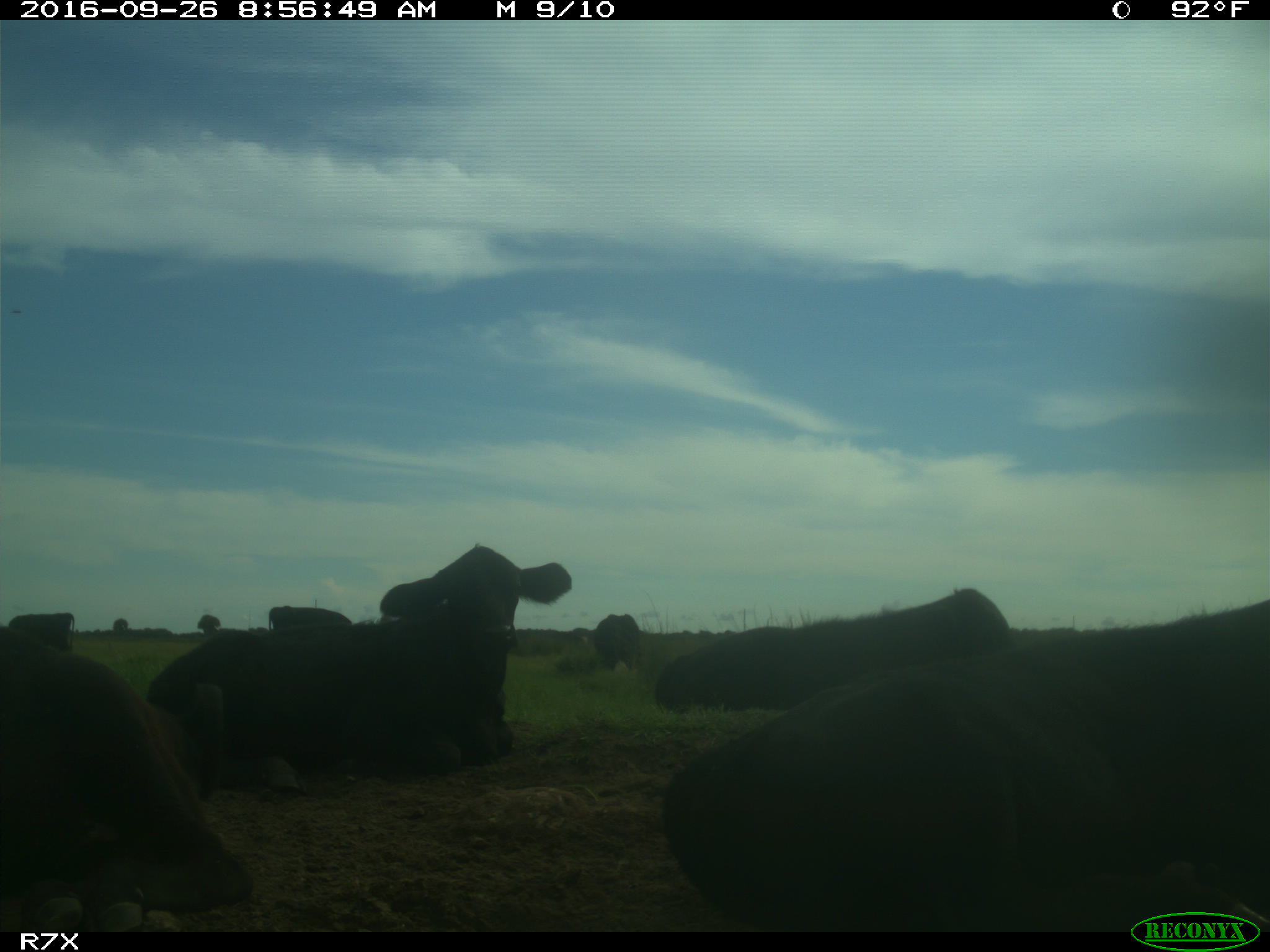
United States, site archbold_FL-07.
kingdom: Animalia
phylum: Chordata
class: Mammalia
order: Artiodactyla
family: Bovidae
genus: Bos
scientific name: Bos taurus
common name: domestic cow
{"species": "Bos taurus (domestic cow)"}